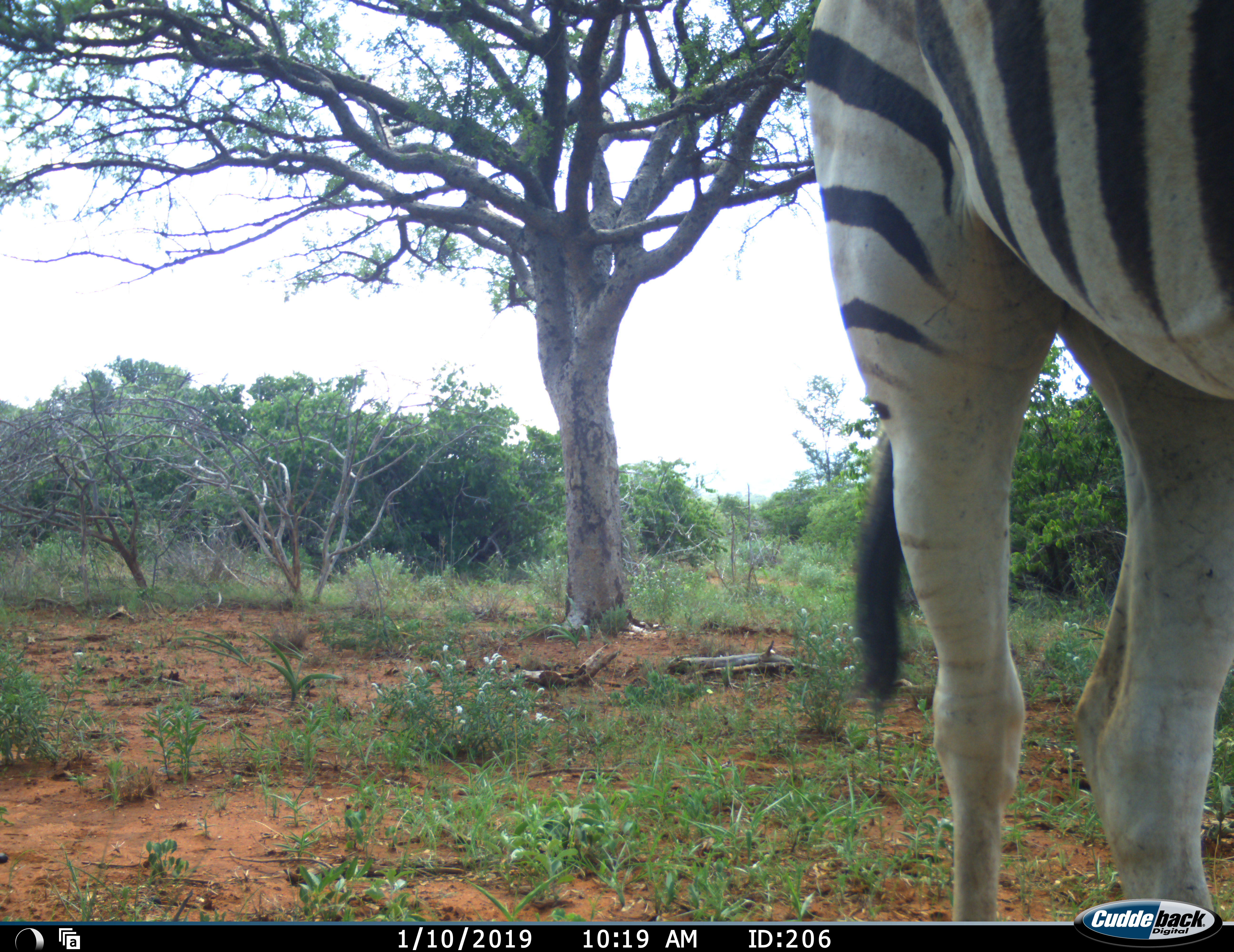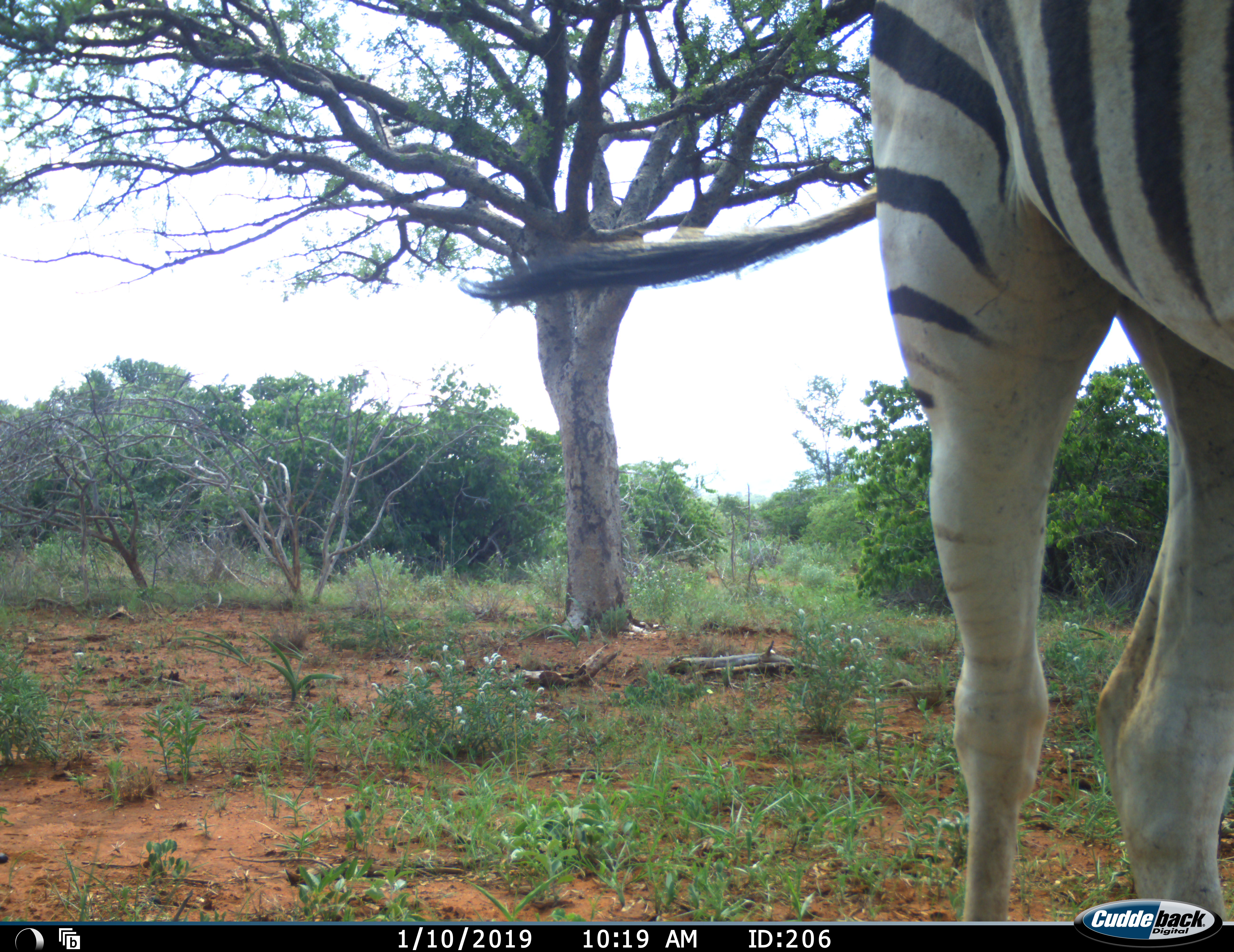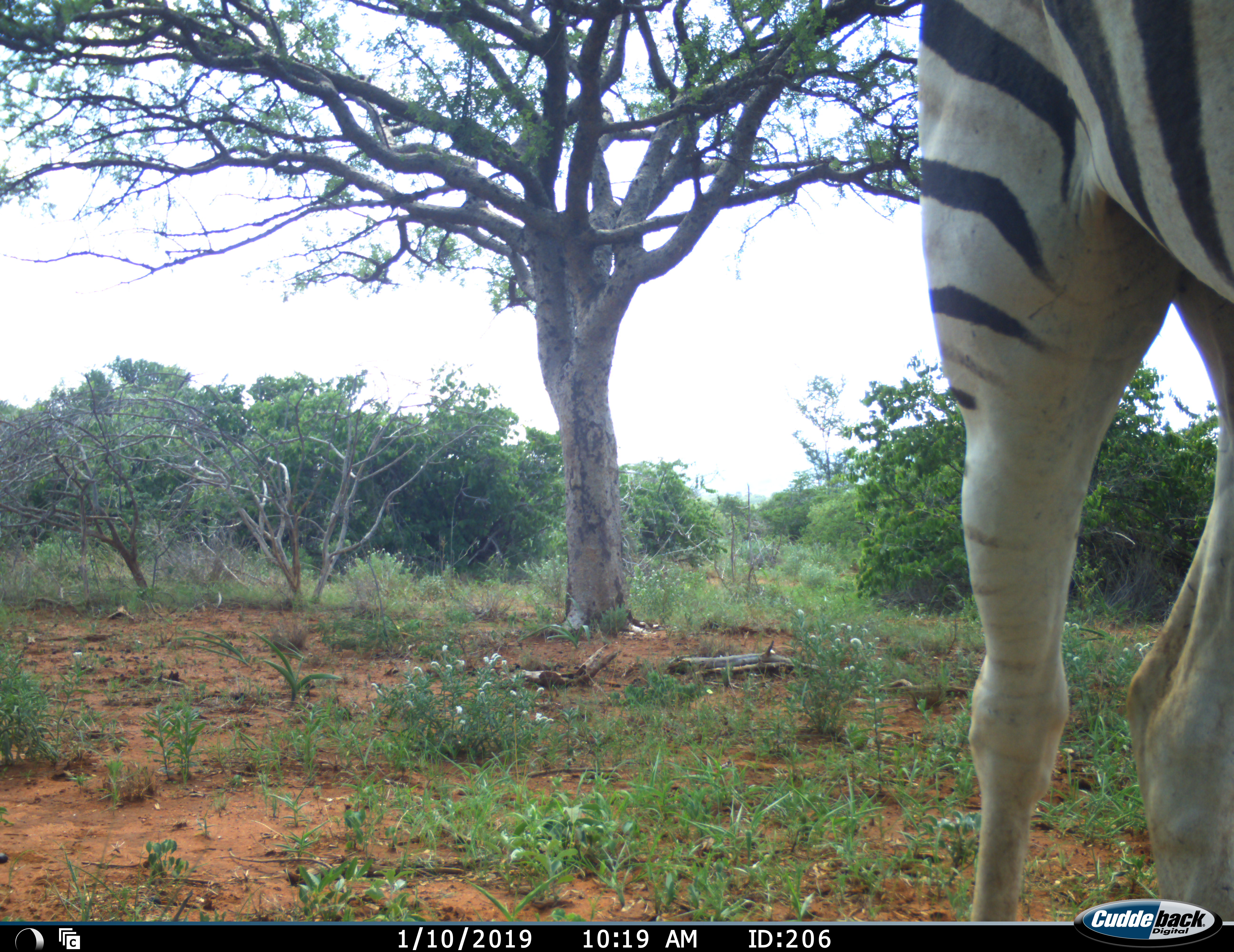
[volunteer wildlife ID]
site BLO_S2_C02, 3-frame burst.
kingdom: Animalia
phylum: Chordata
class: Mammalia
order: Perissodactyla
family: Equidae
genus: Equus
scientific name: Equus quagga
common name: plains zebra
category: zebraplains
Zebraplains (plains zebra) (Equus quagga), count 1. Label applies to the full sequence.